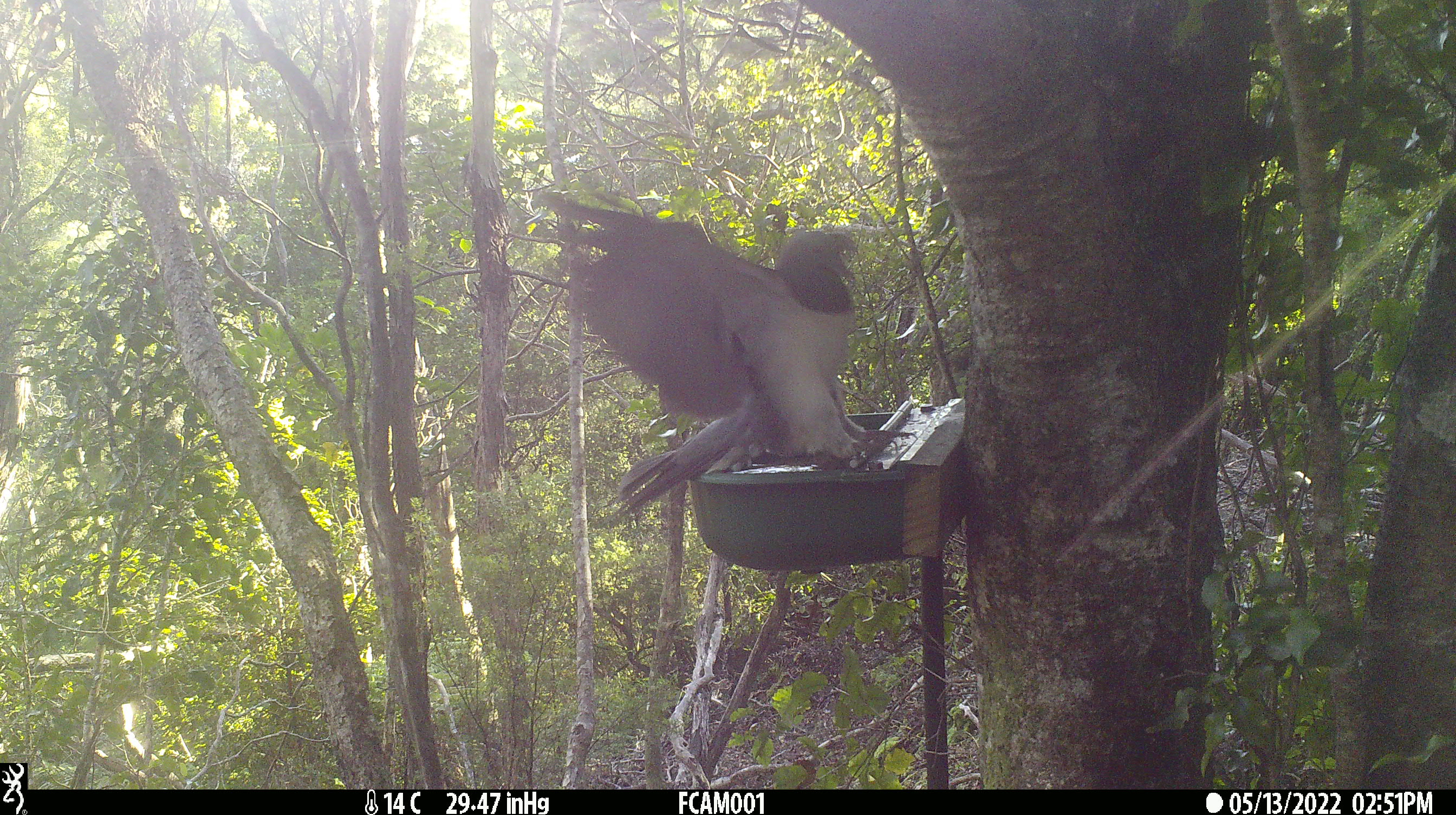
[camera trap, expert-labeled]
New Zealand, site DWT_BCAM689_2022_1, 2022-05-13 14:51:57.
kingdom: Animalia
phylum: Chordata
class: Aves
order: Columbiformes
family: Columbidae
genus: Hemiphaga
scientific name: Hemiphaga novaeseelandiae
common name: new zealand pigeon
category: kereru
Kereru (new zealand pigeon) (Hemiphaga novaeseelandiae).